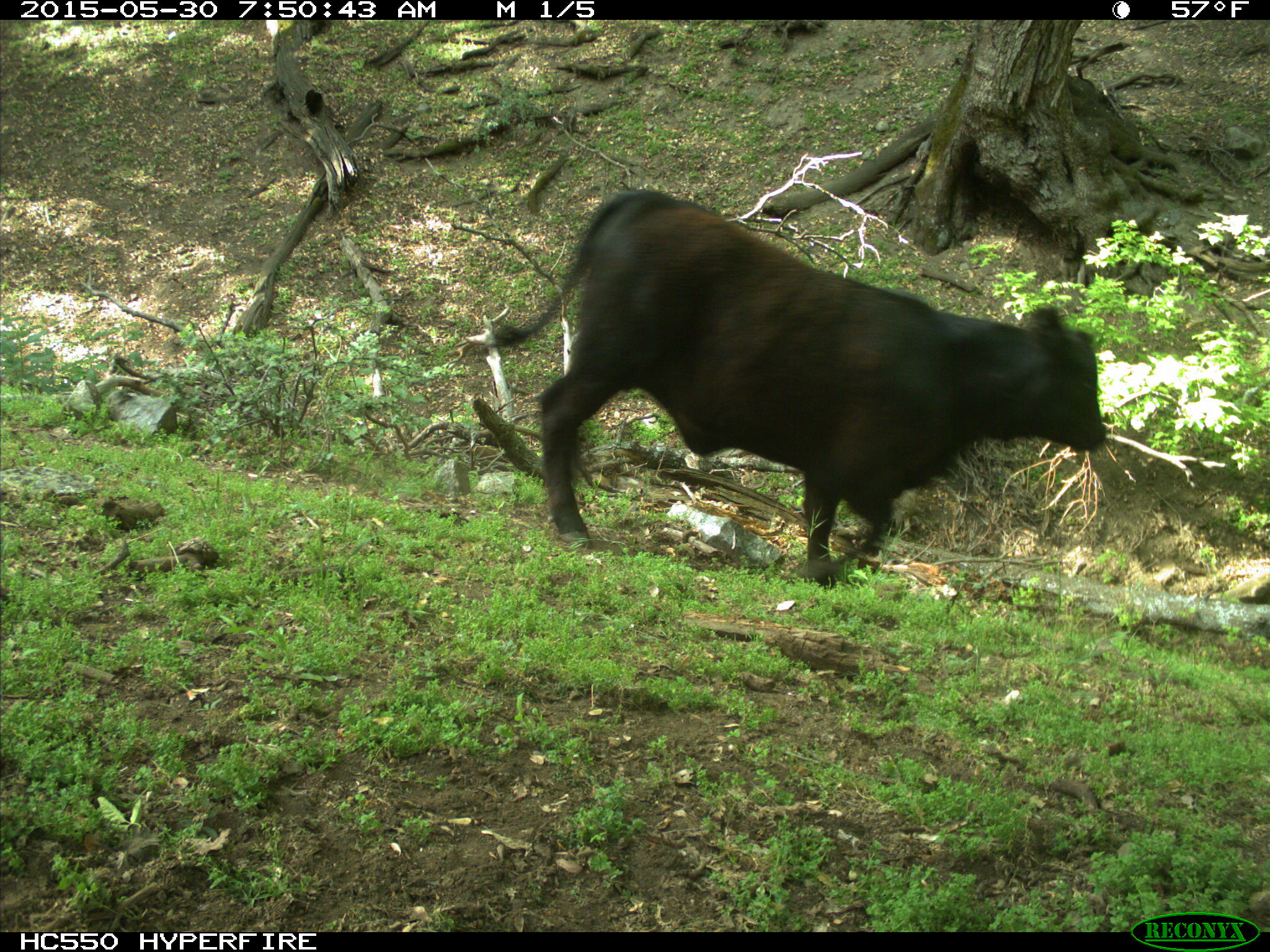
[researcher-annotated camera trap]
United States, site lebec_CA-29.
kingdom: Animalia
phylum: Chordata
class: Mammalia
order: Artiodactyla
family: Bovidae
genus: Bos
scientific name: Bos taurus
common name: domestic cow